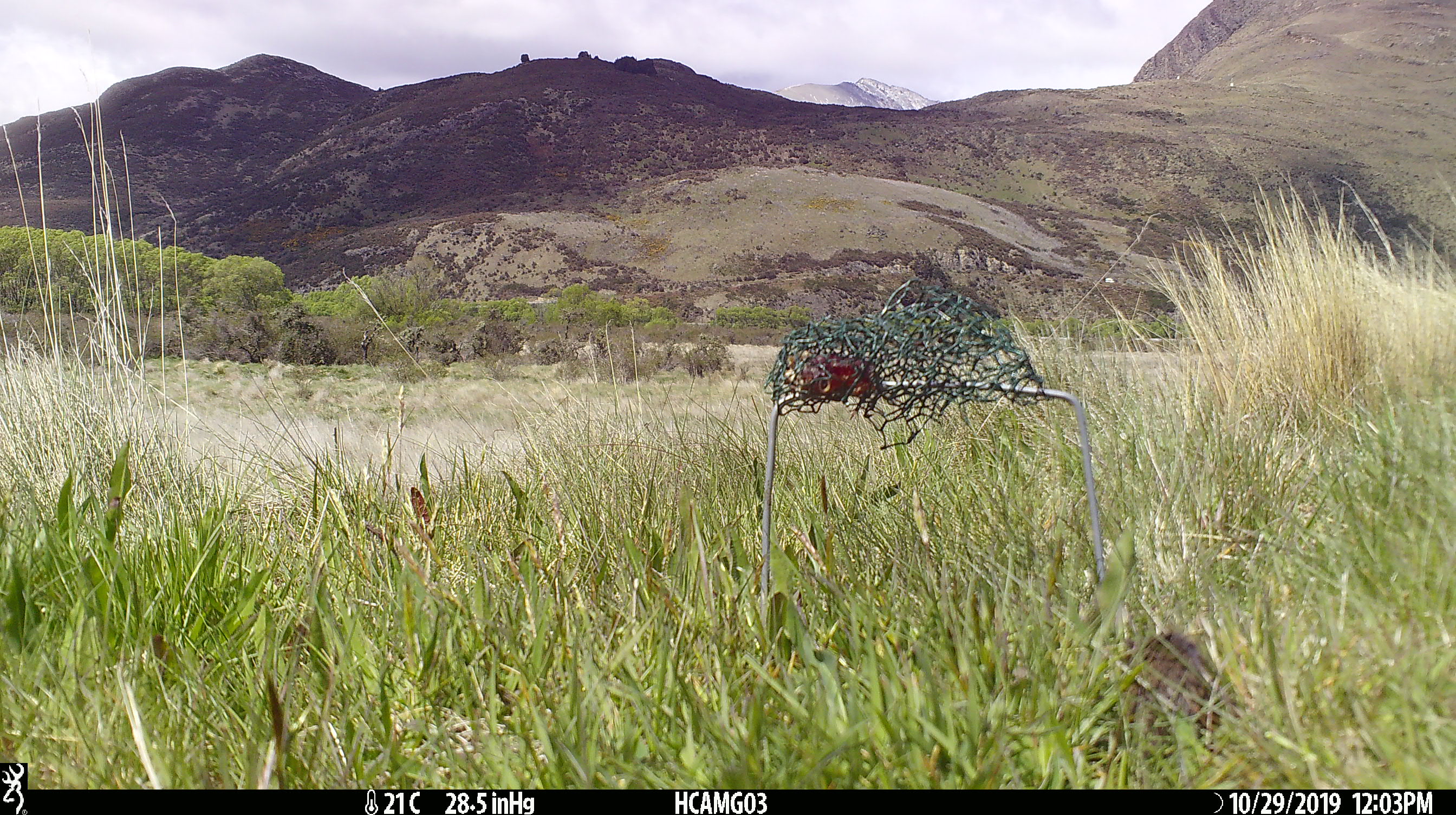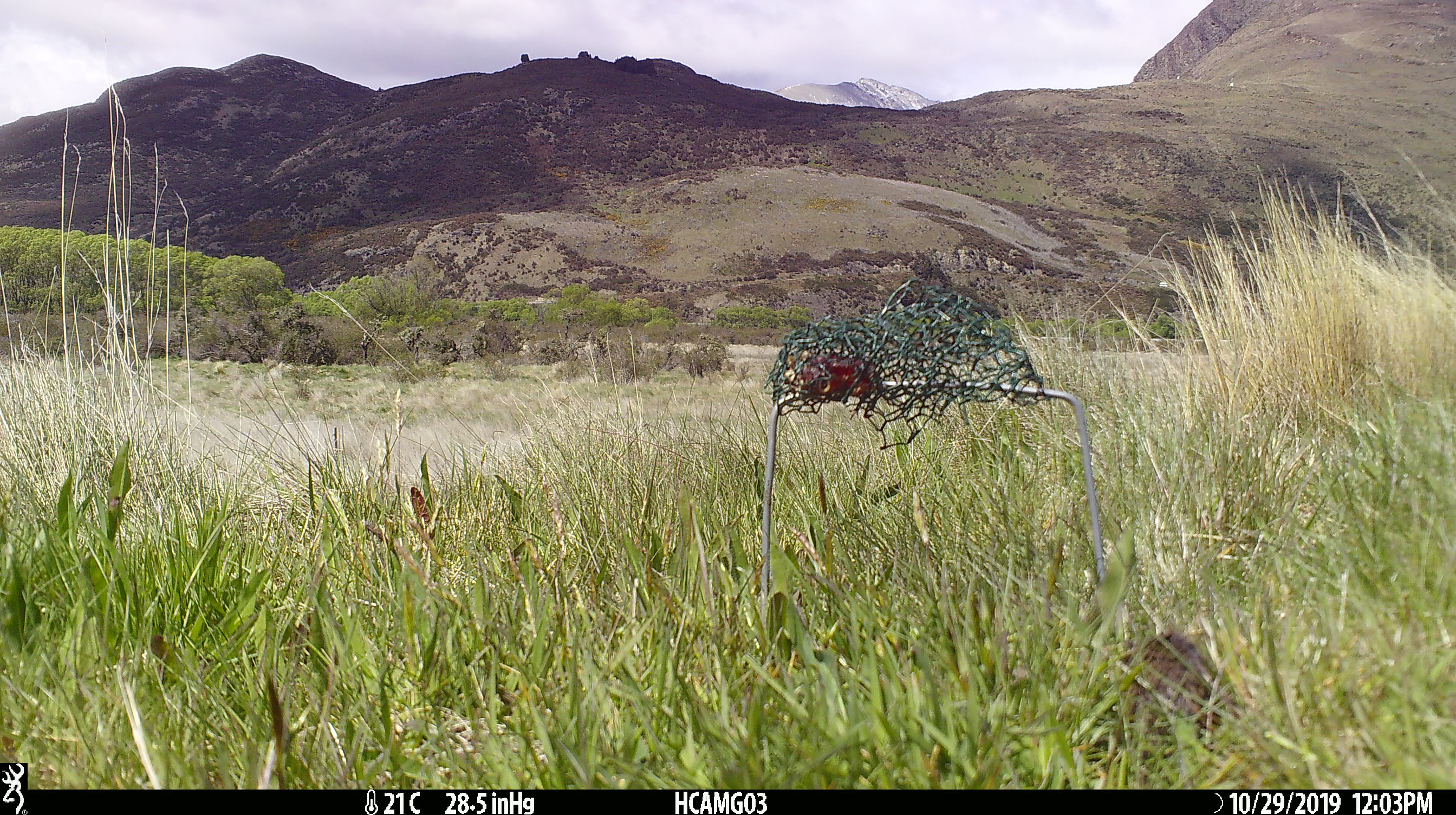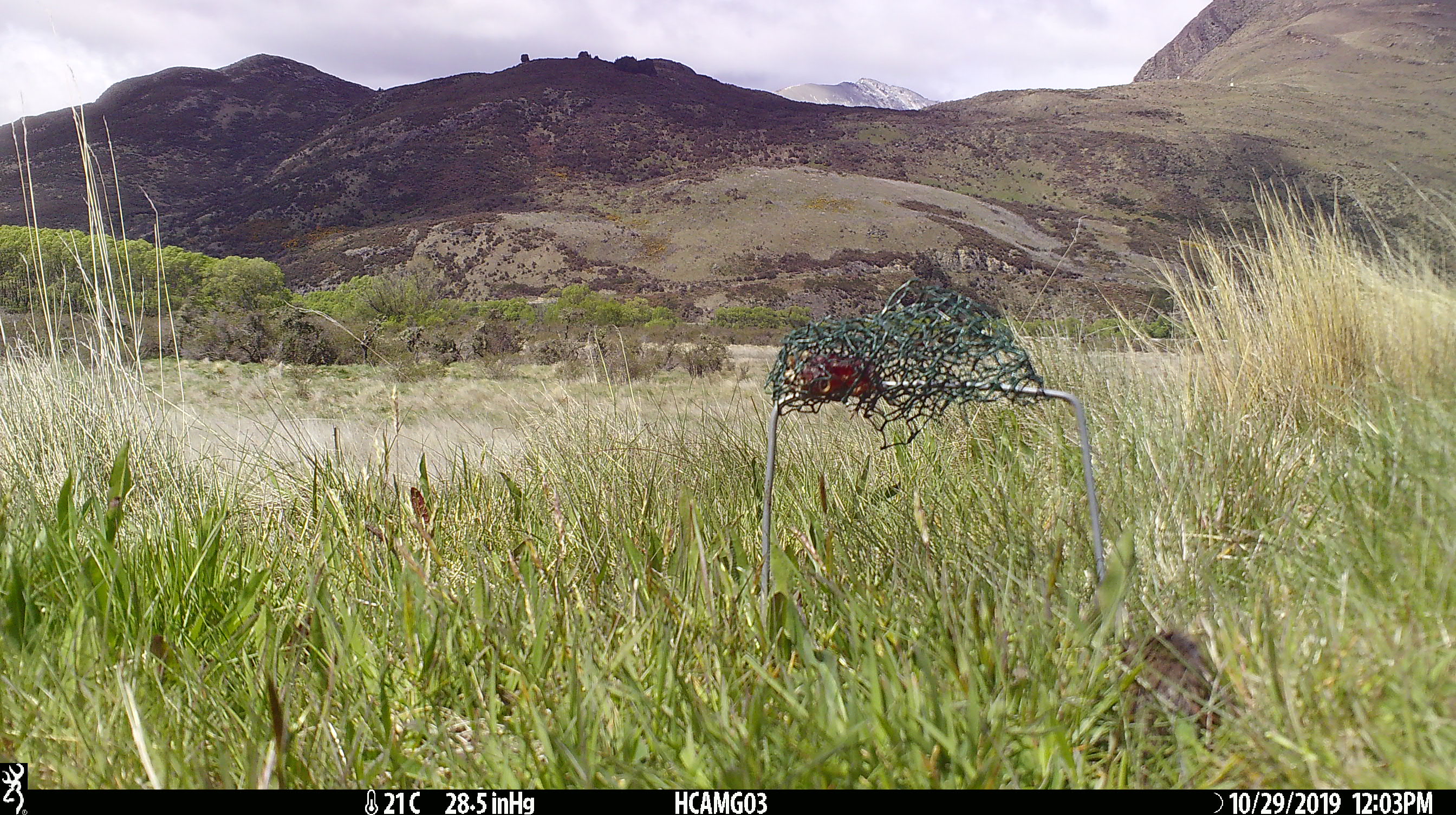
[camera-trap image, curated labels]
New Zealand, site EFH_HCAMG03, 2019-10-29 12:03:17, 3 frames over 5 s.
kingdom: Animalia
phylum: Chordata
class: Mammalia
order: Rodentia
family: Muridae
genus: Mus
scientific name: Mus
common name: mouse